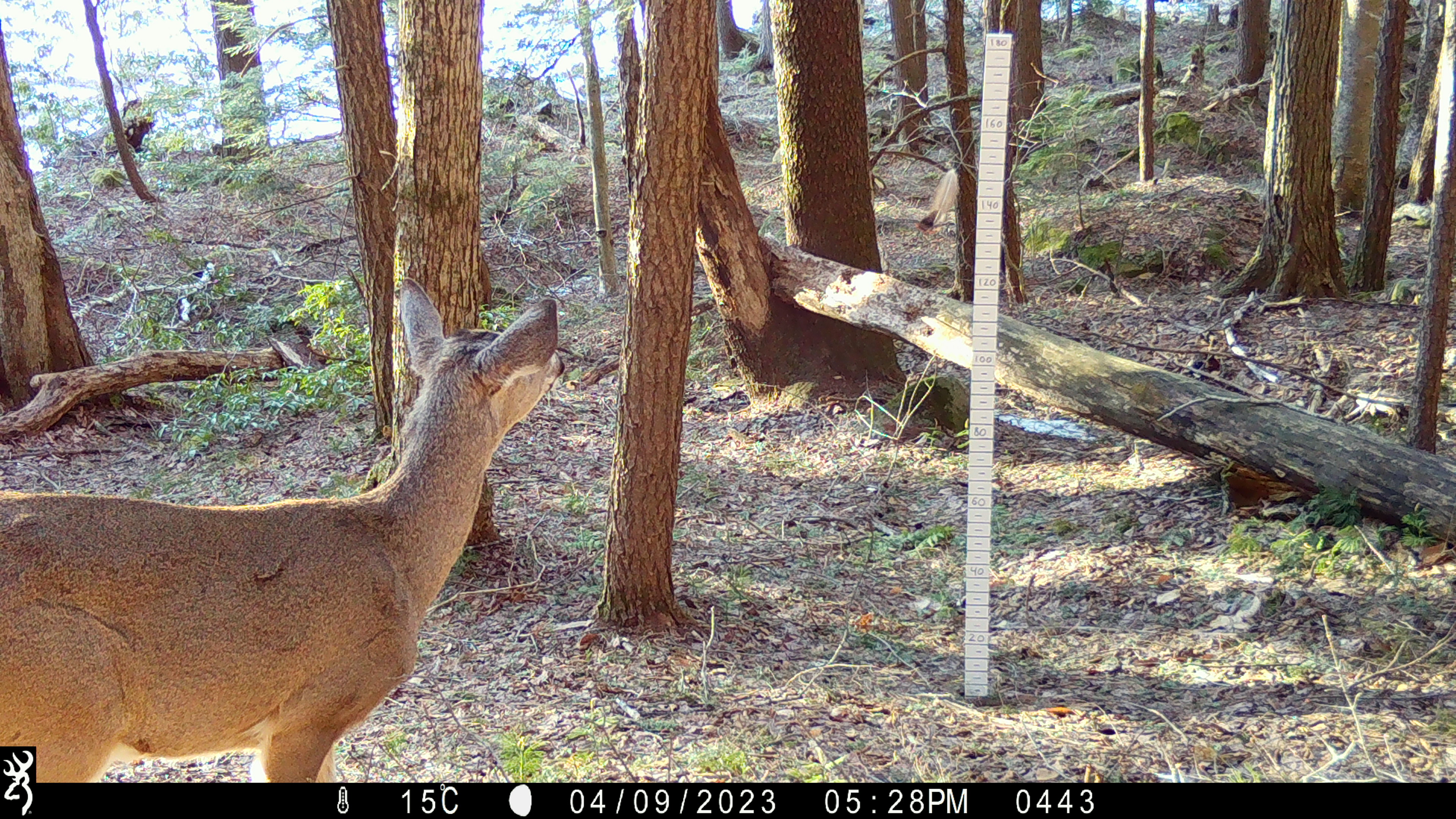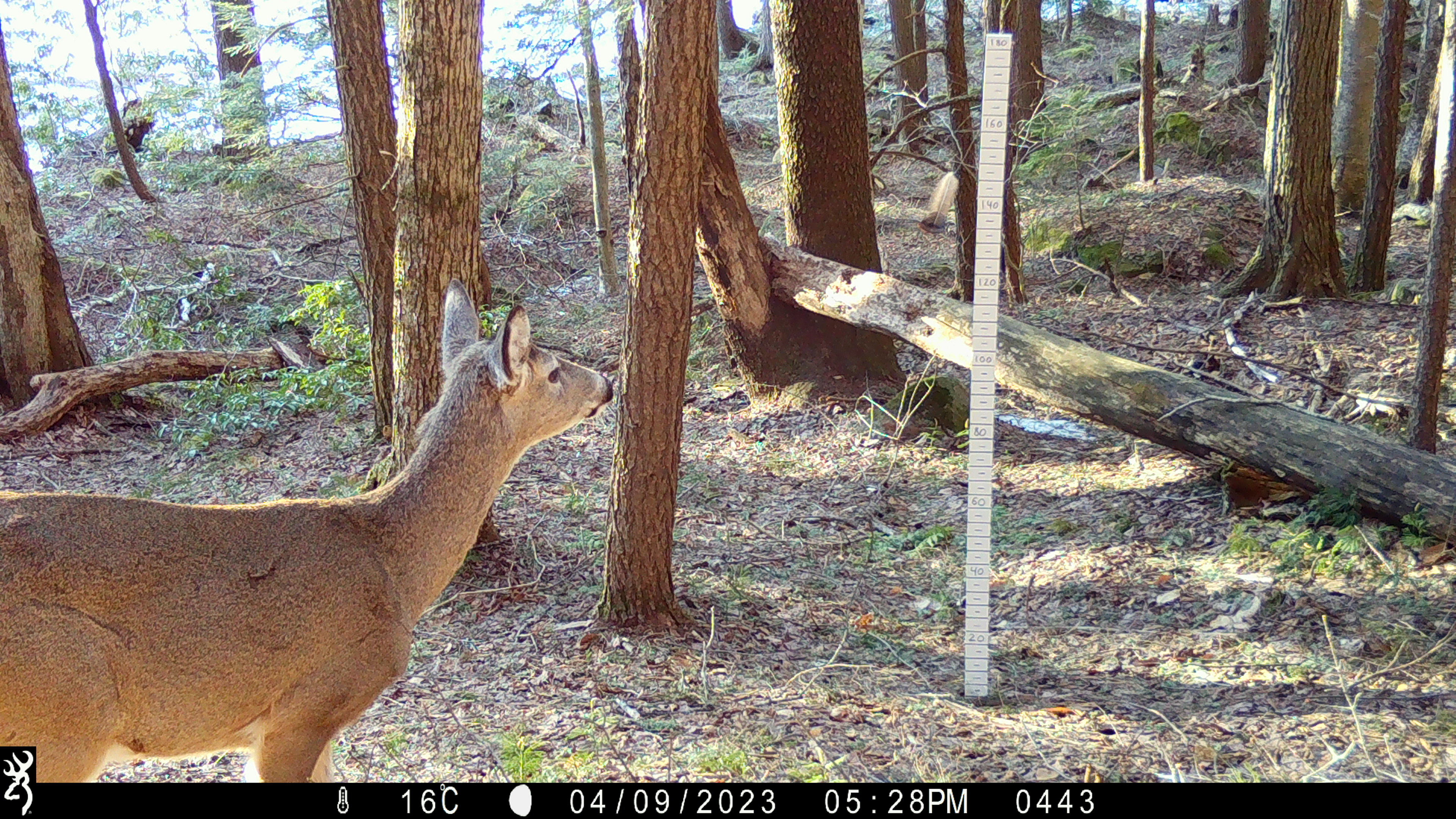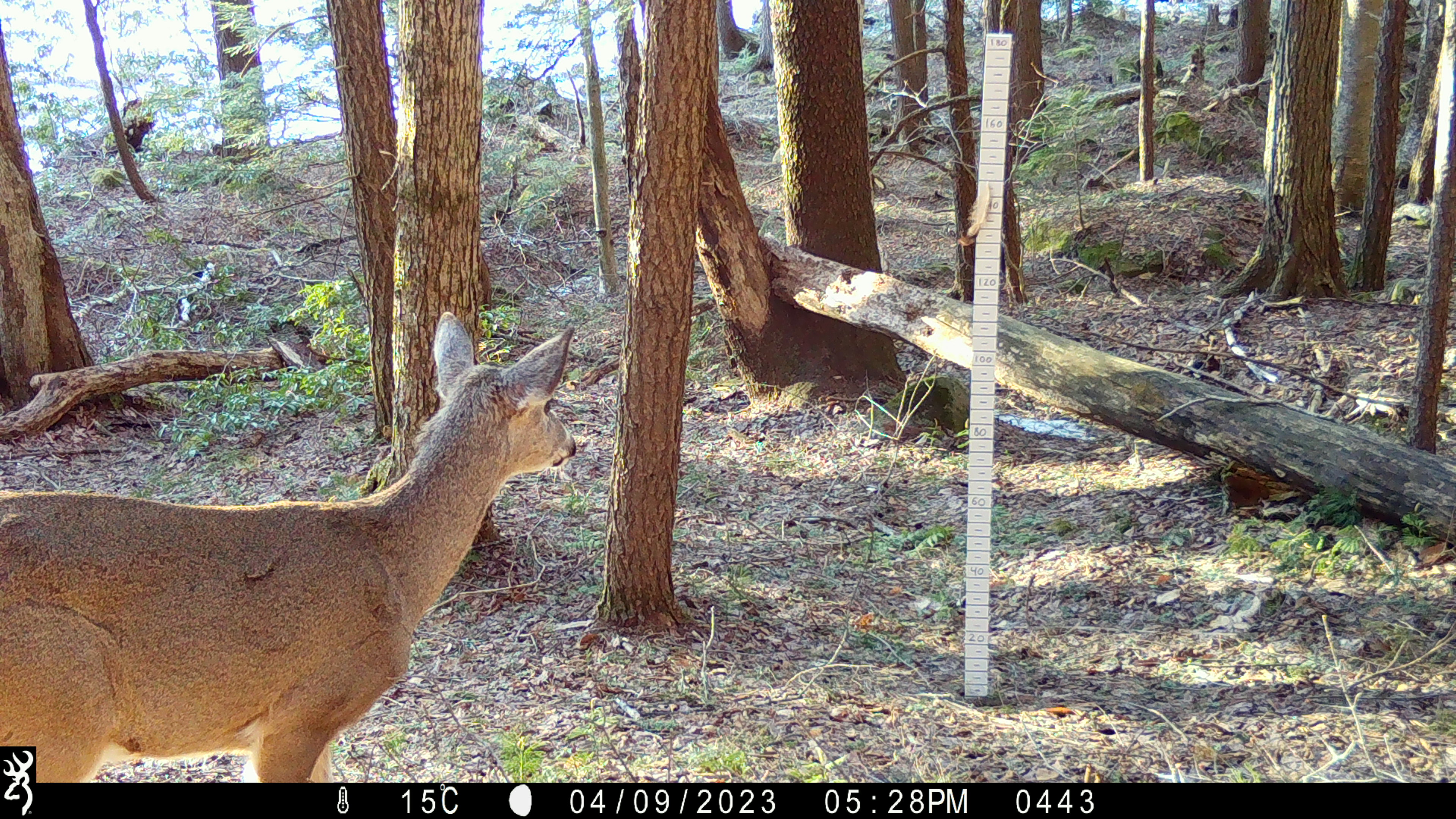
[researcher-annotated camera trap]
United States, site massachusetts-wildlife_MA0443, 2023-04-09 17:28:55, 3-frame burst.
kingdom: Animalia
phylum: Chordata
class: Mammalia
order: Artiodactyla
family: Cervidae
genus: Odocoileus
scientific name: Odocoileus virginianus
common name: white-tailed deer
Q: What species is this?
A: White-tailed deer (Odocoileus virginianus).